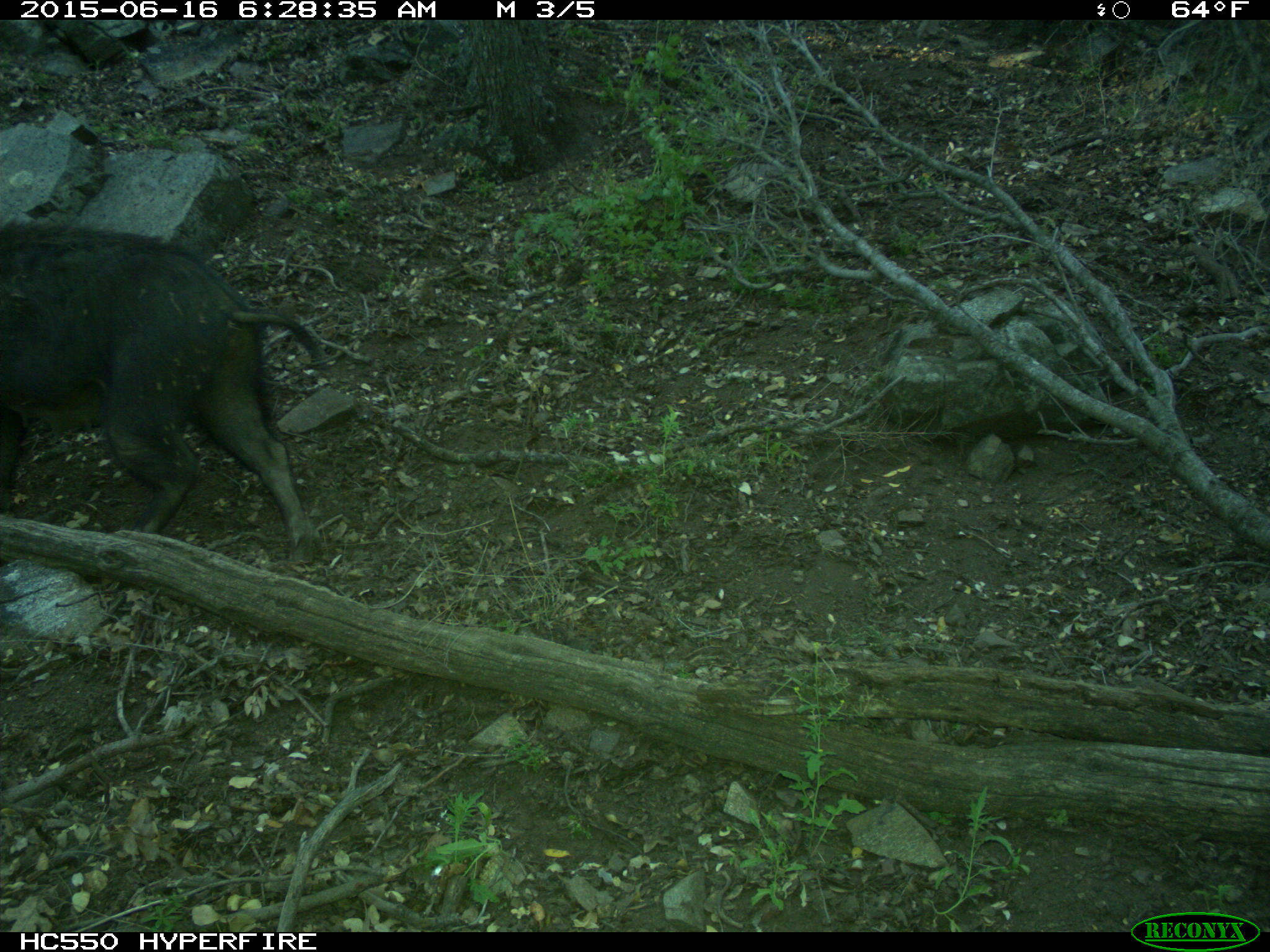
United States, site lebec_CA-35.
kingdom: Animalia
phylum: Chordata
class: Mammalia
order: Artiodactyla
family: Suidae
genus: Sus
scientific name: Sus scrofa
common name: wild boar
Sus scrofa (wild boar).